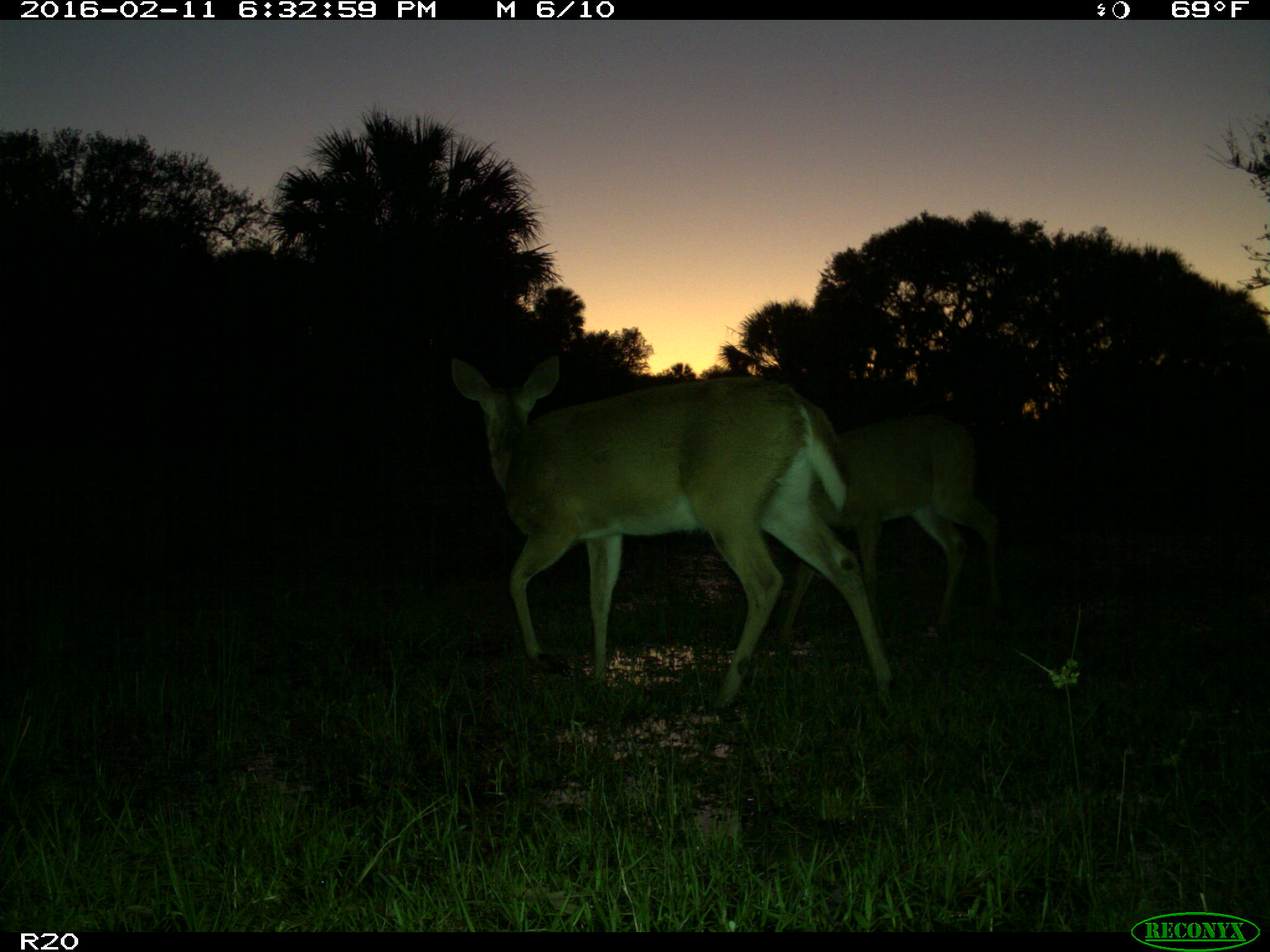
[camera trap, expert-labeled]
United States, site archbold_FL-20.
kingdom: Animalia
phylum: Chordata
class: Mammalia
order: Artiodactyla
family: Cervidae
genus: Odocoileus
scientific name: Odocoileus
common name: deer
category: unidentified deer